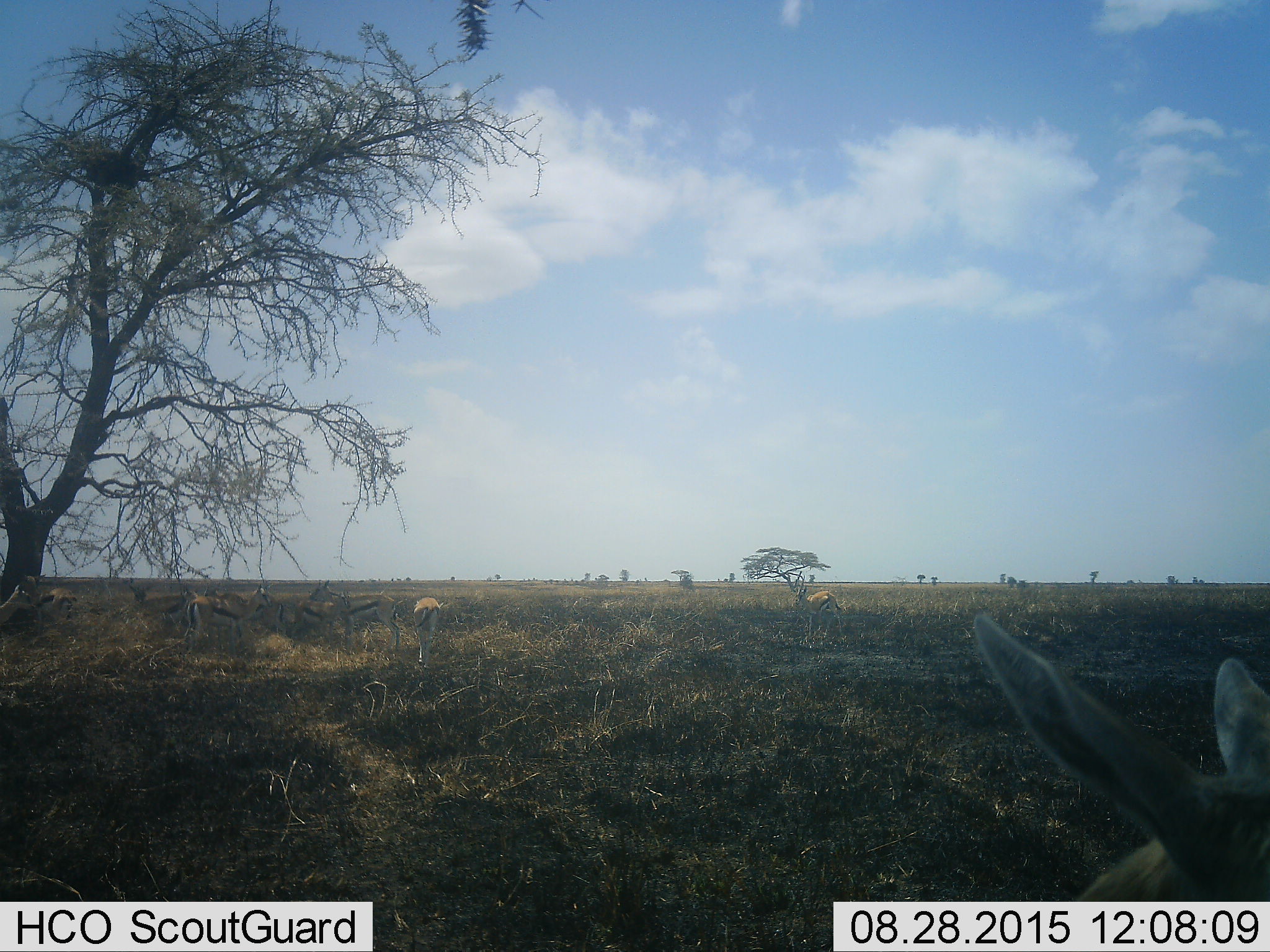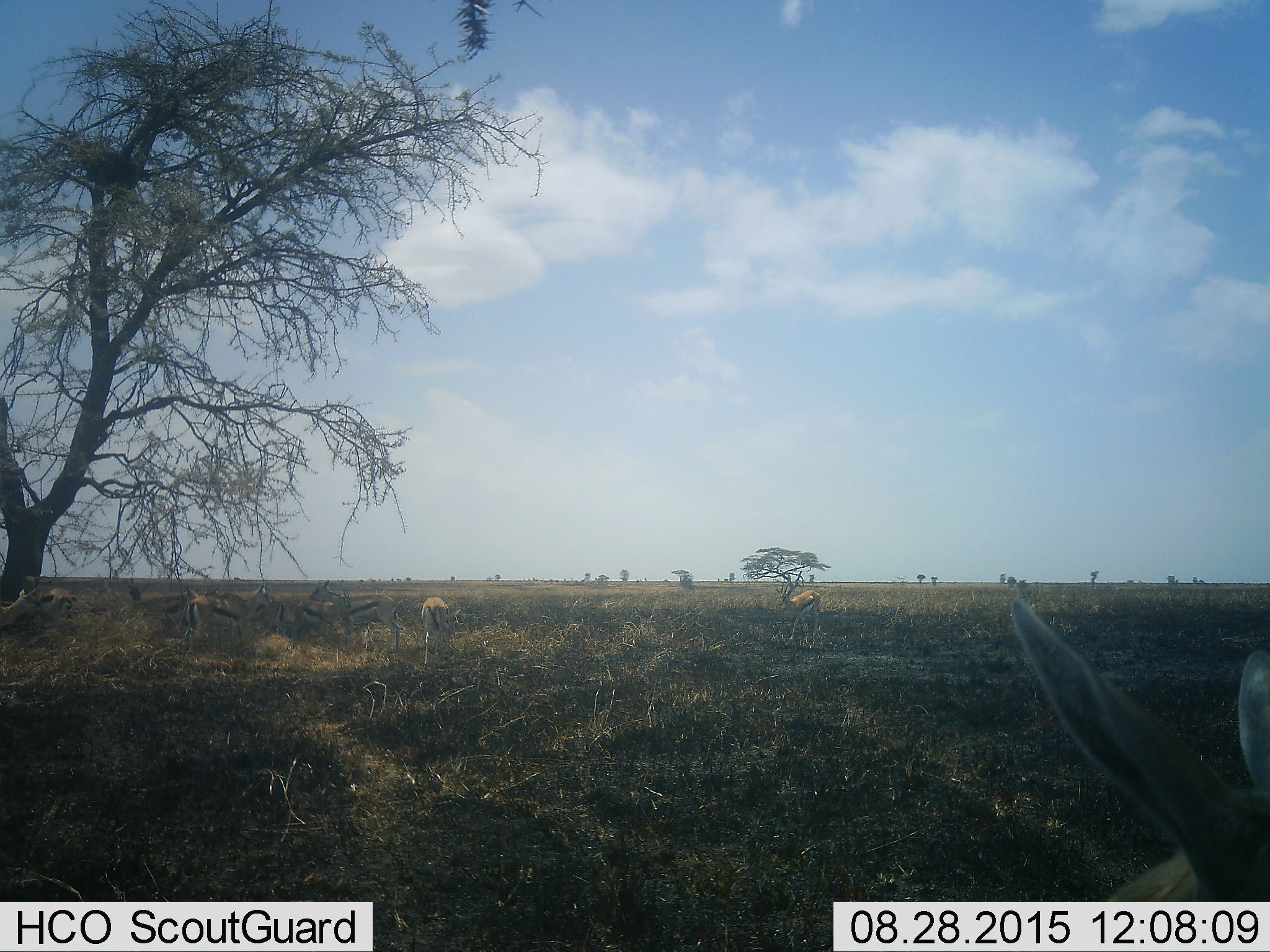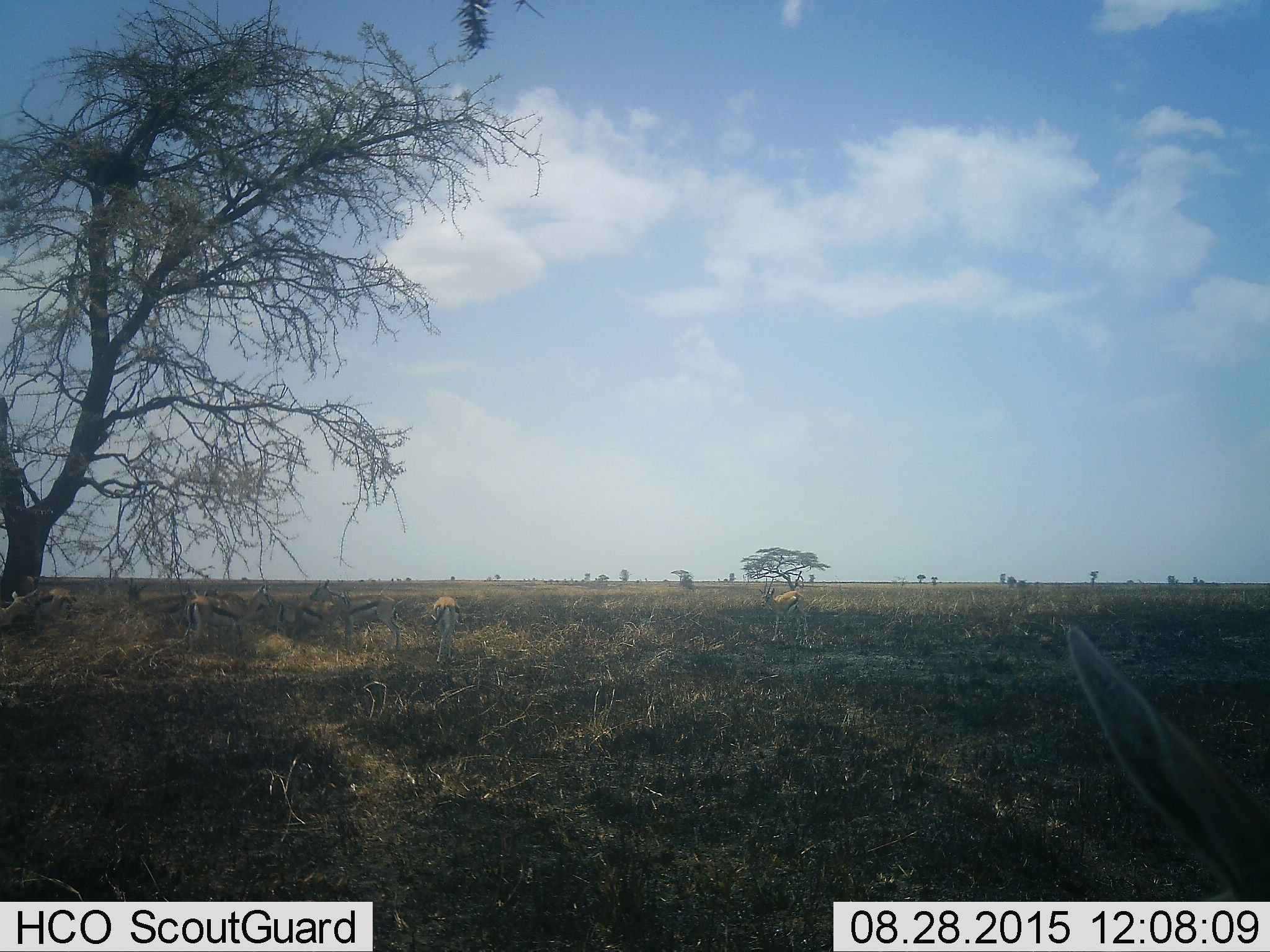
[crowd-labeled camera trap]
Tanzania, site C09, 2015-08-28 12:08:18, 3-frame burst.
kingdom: Animalia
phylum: Chordata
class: Mammalia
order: Artiodactyla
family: Bovidae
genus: Eudorcas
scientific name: Eudorcas thomsonii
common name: thomson's gazelle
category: gazellethomsons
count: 9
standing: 78%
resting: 28%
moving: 44%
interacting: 28%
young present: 0%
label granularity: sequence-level